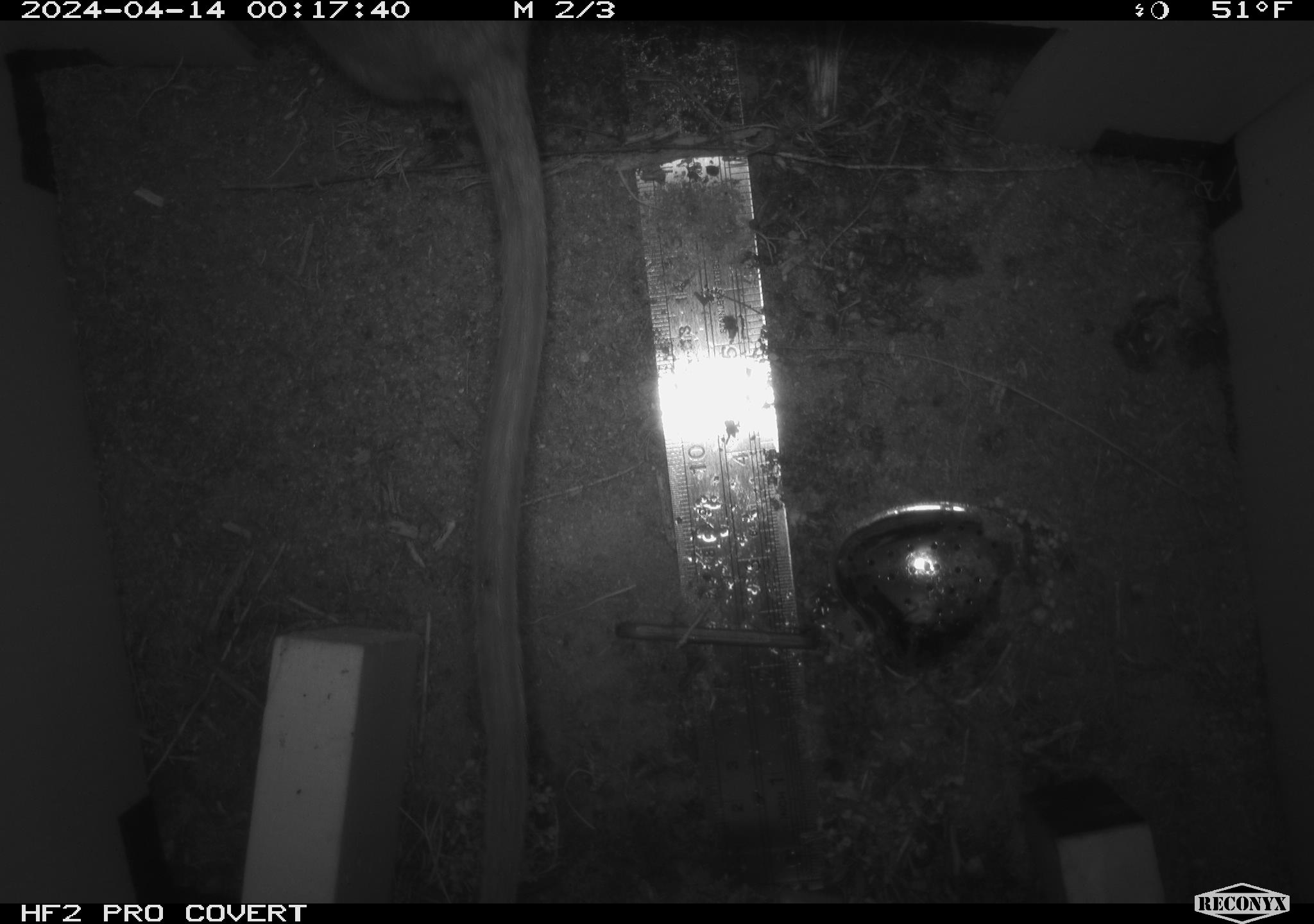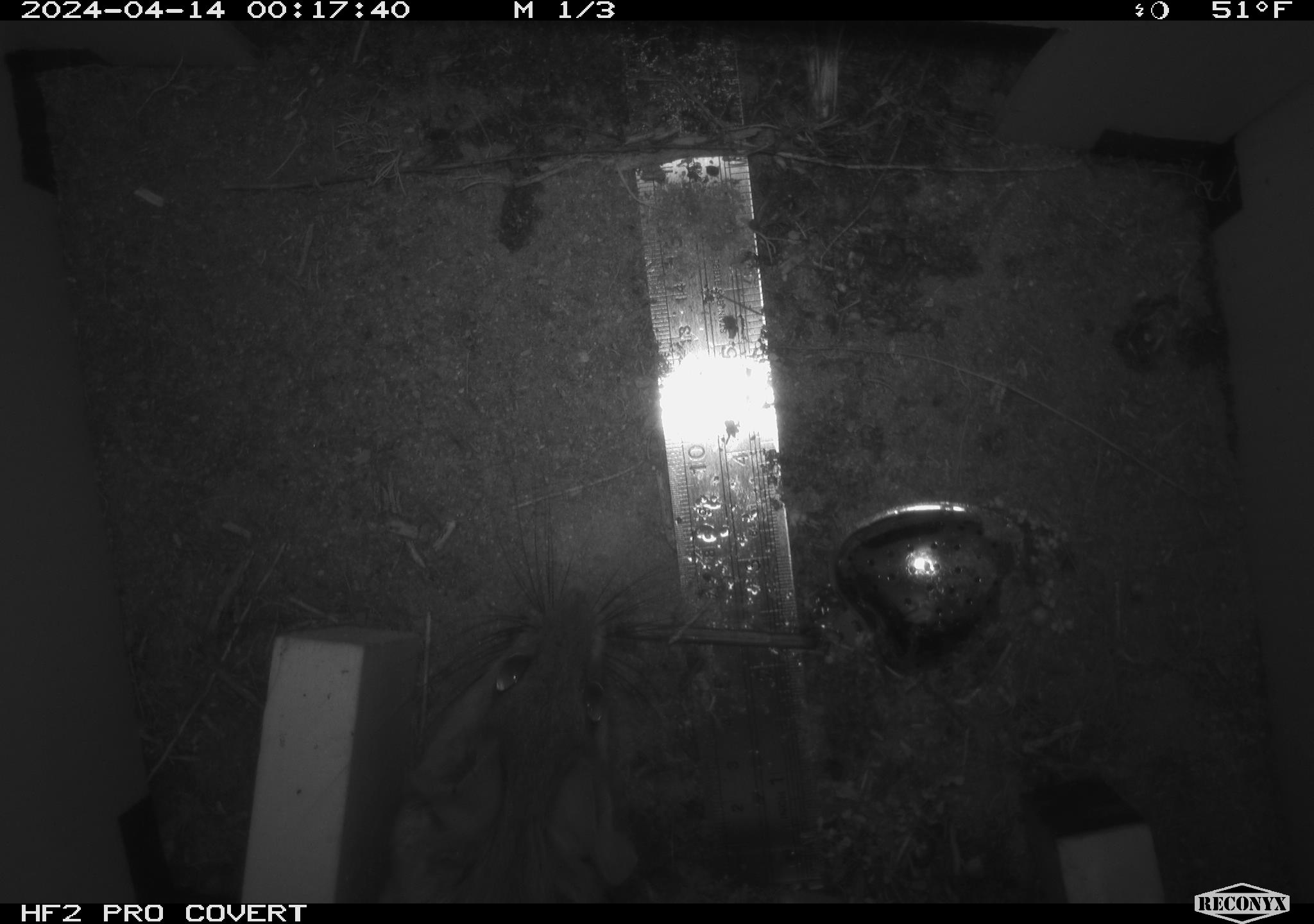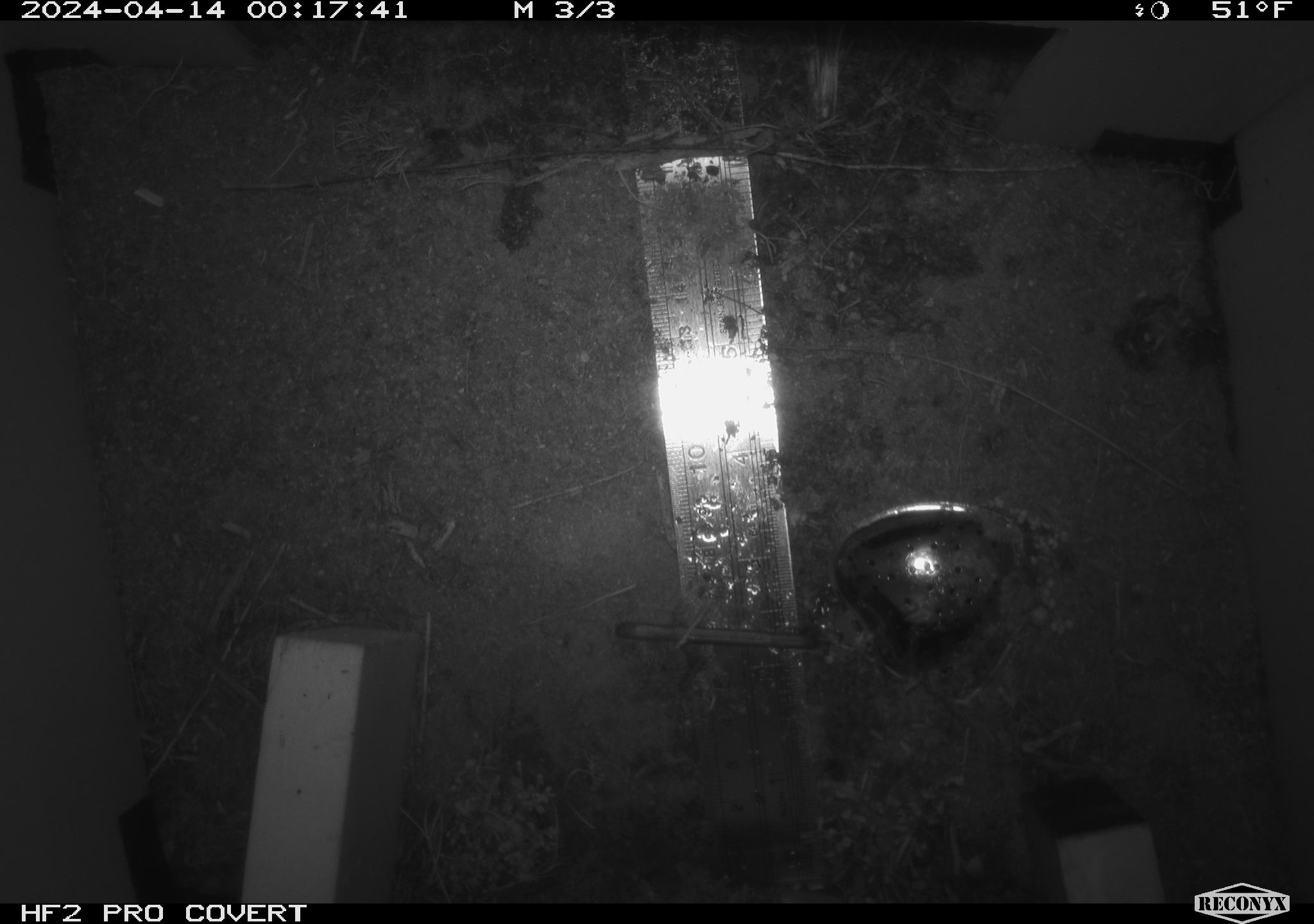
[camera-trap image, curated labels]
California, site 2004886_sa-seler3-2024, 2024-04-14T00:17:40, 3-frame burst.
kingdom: Animalia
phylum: Chordata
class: Mammalia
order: Rodentia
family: Cricetidae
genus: Neotoma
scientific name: Neotoma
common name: pack rat or woodrat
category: neotoma species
Neotoma species (pack rat or woodrat) (Neotoma).